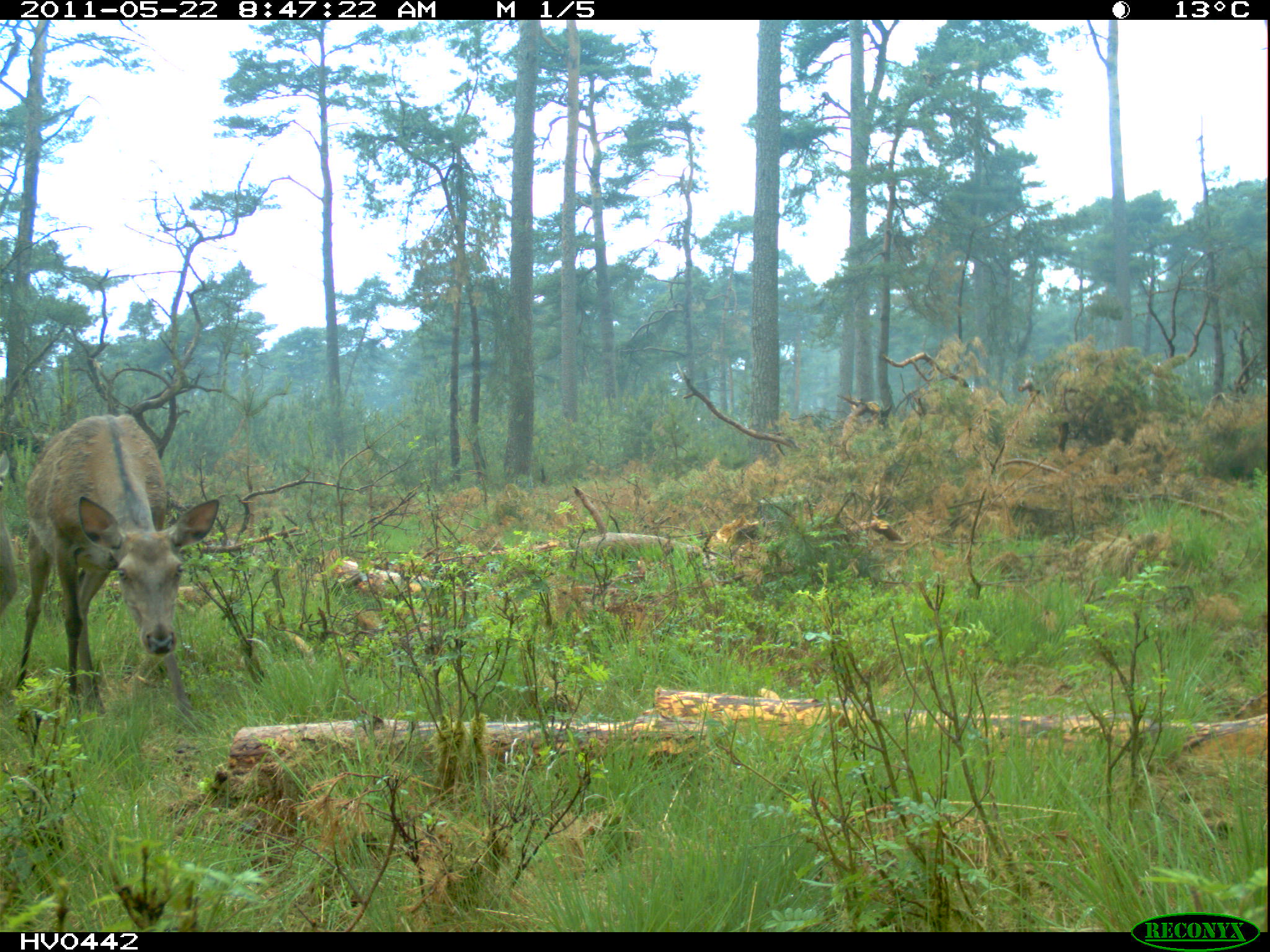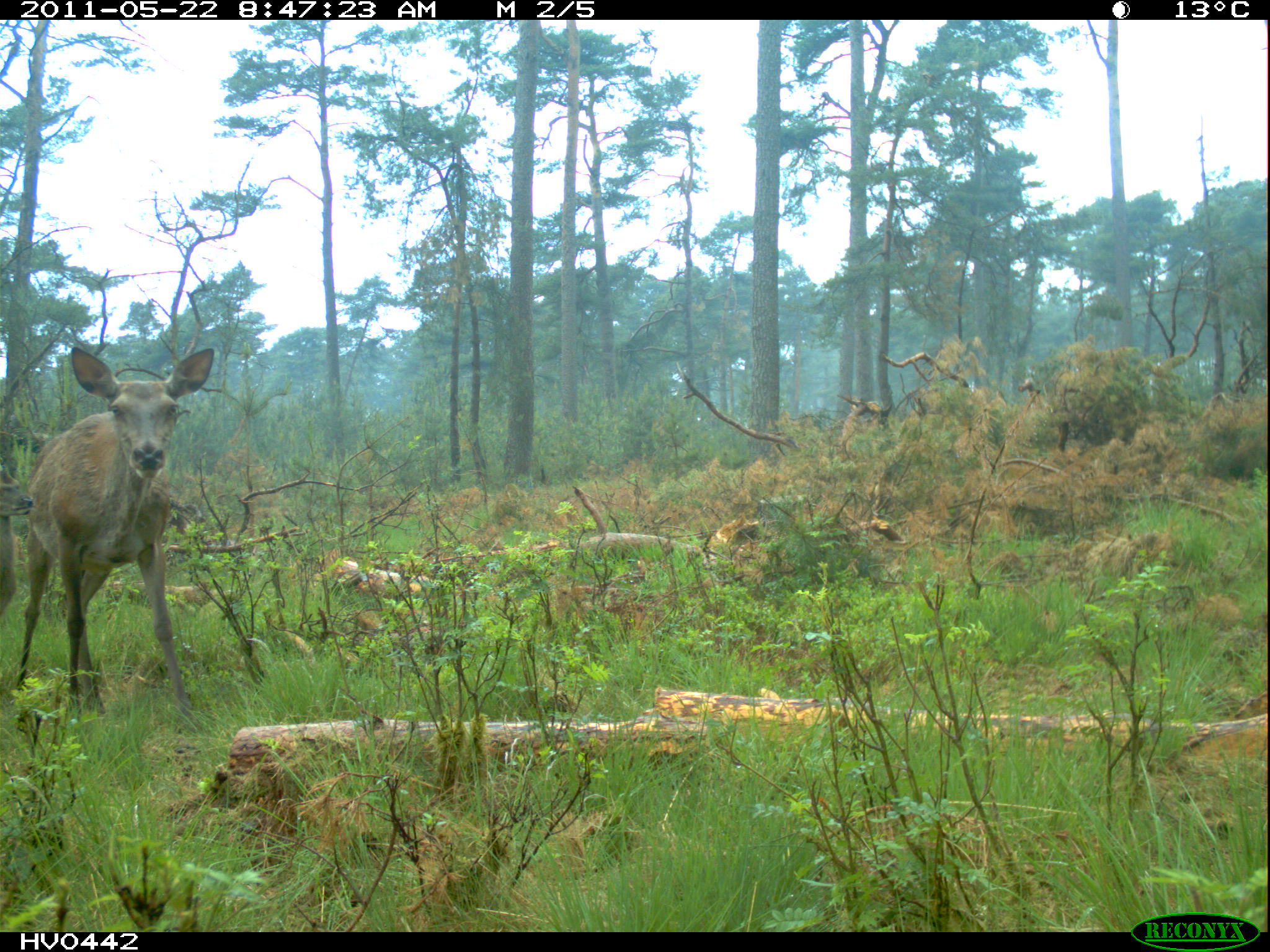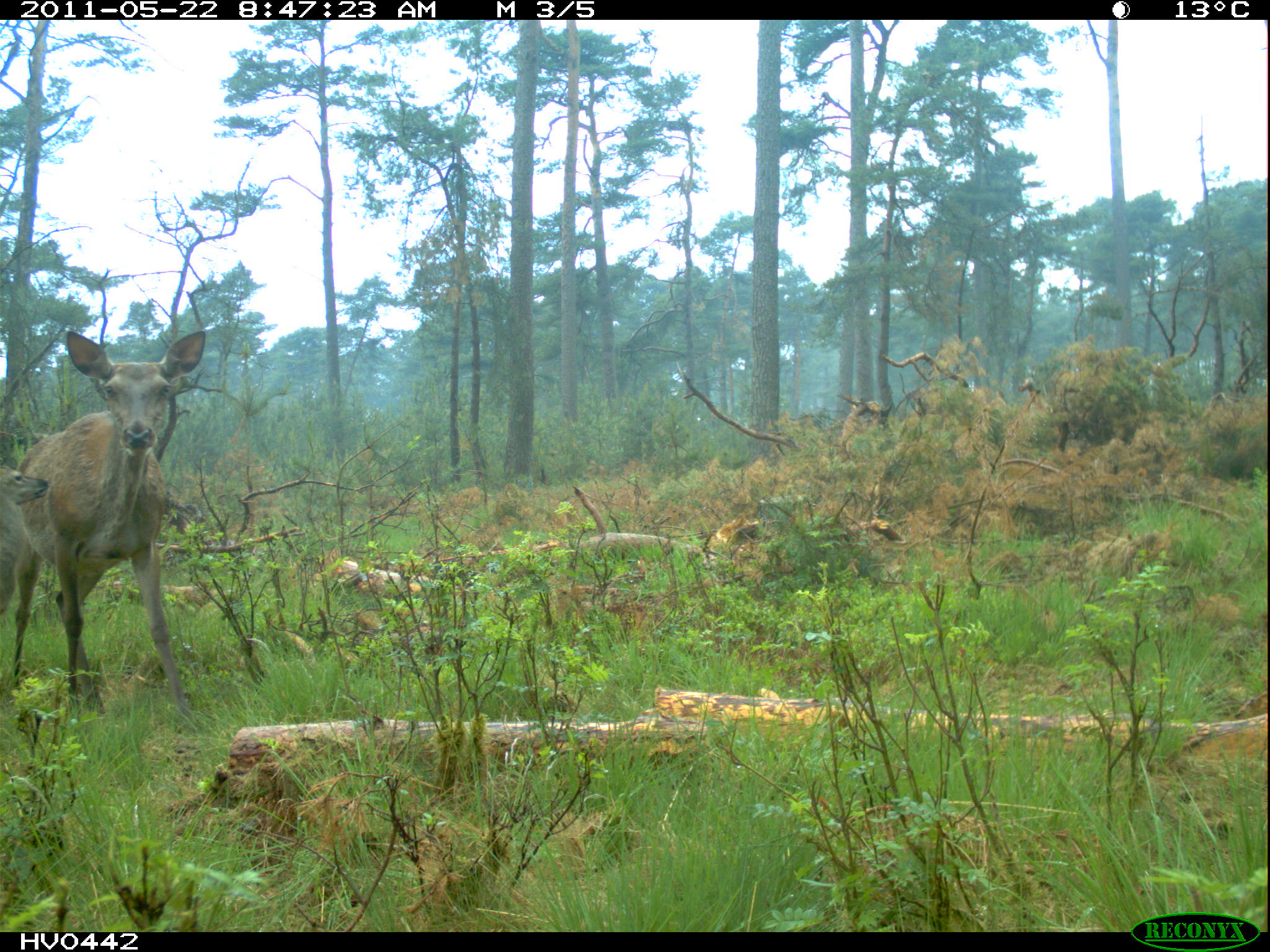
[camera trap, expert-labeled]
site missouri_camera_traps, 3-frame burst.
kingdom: Animalia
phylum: Chordata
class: Mammalia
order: Artiodactyla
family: Cervidae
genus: Cervus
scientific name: Cervus elaphus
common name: red deer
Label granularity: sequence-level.